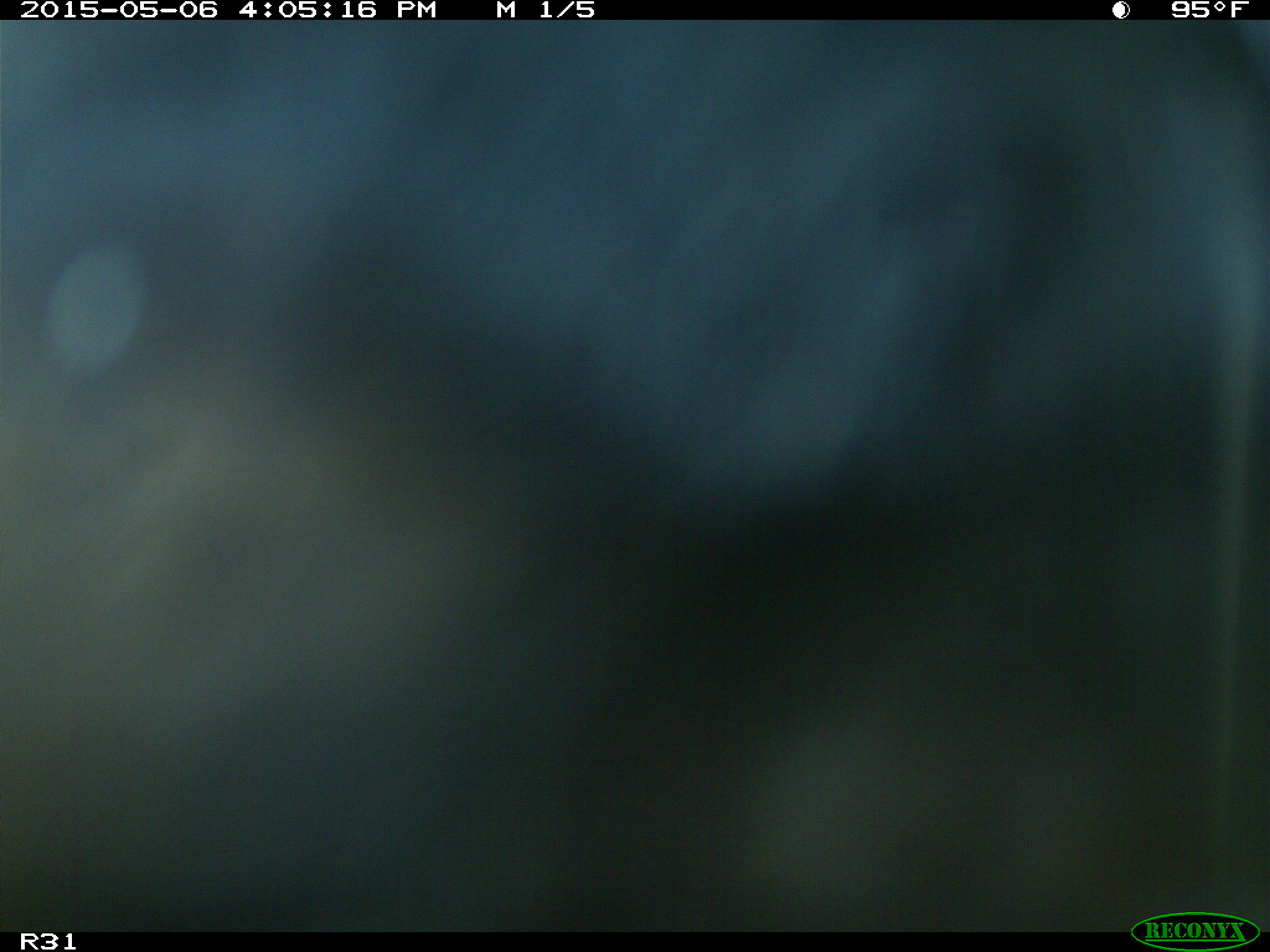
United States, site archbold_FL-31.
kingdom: Animalia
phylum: Chordata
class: Mammalia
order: Artiodactyla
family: Bovidae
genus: Bos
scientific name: Bos taurus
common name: domestic cow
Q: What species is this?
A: Bos taurus (domestic cow).